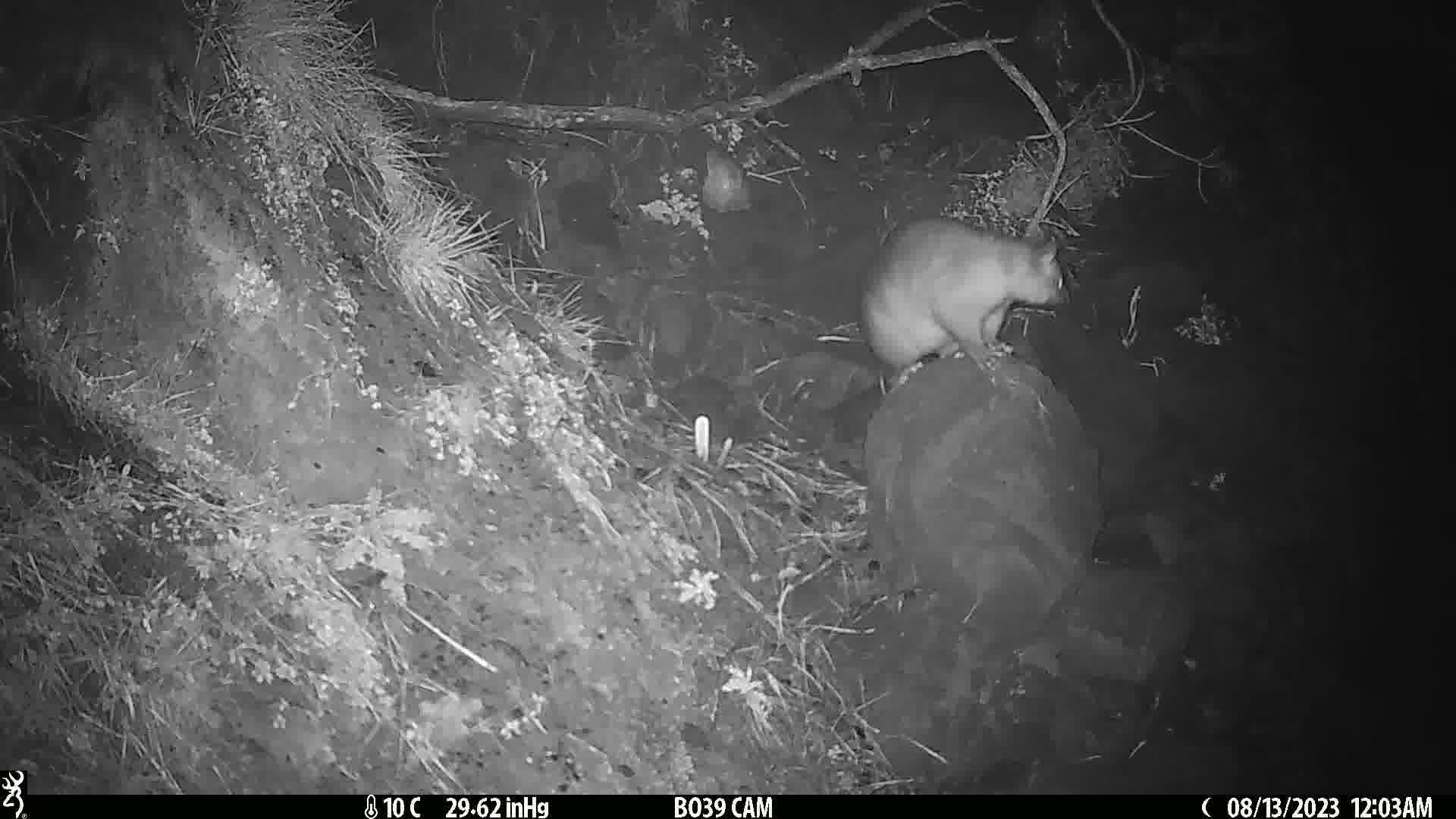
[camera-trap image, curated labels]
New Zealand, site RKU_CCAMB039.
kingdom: Animalia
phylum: Chordata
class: Mammalia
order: Diprotodontia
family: Phalangeridae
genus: Trichosurus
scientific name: Trichosurus vulpecula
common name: common brushtail possum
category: possum